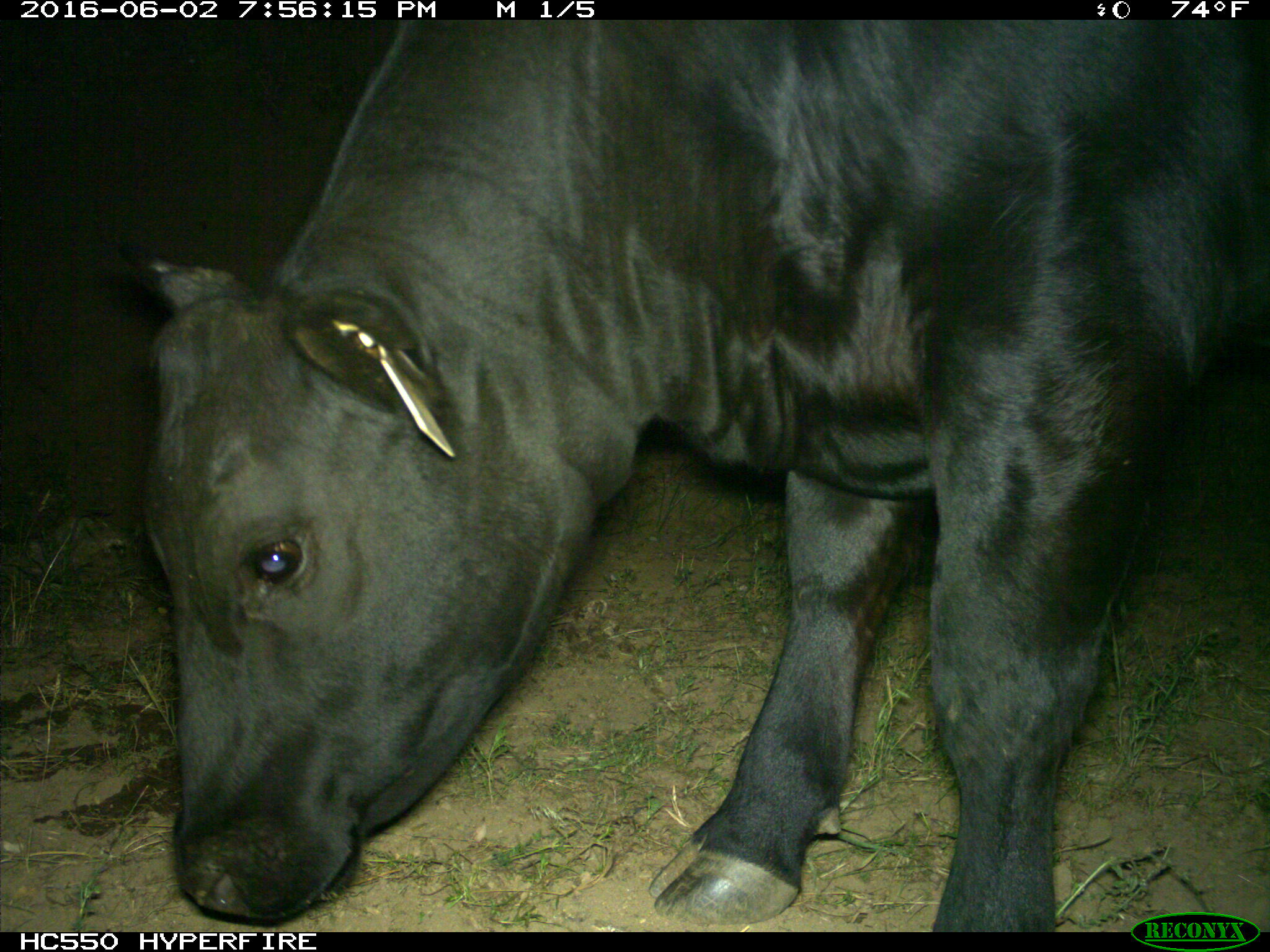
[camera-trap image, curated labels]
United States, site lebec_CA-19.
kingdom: Animalia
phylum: Chordata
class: Mammalia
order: Artiodactyla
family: Bovidae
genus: Bos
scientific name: Bos taurus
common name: domestic cow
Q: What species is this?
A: Bos taurus (domestic cow).